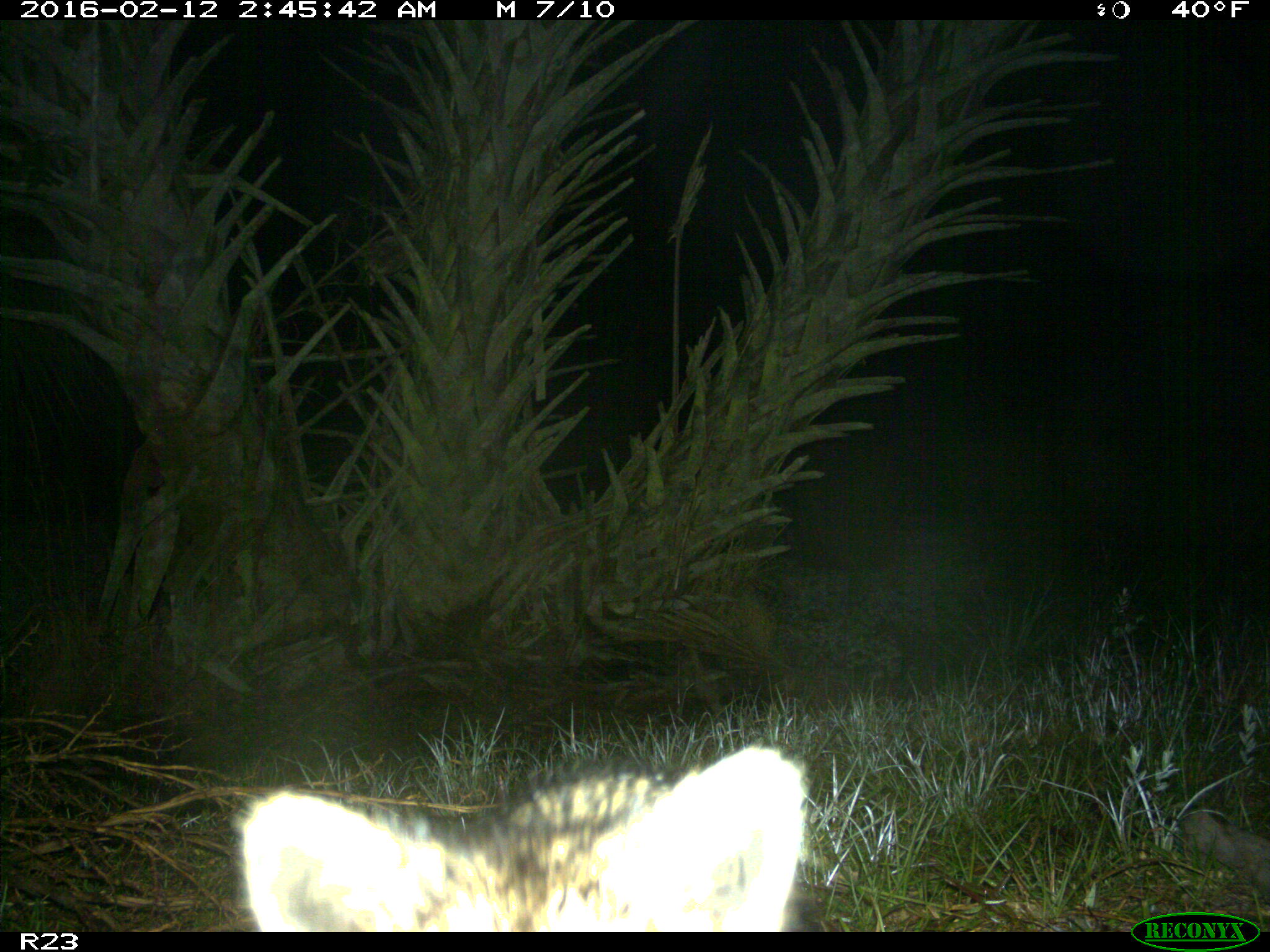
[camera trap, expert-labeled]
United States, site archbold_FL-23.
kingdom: Animalia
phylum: Chordata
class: Mammalia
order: Carnivora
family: Procyonidae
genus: Procyon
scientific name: Procyon lotor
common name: common raccoon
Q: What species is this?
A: Procyon lotor (common raccoon).